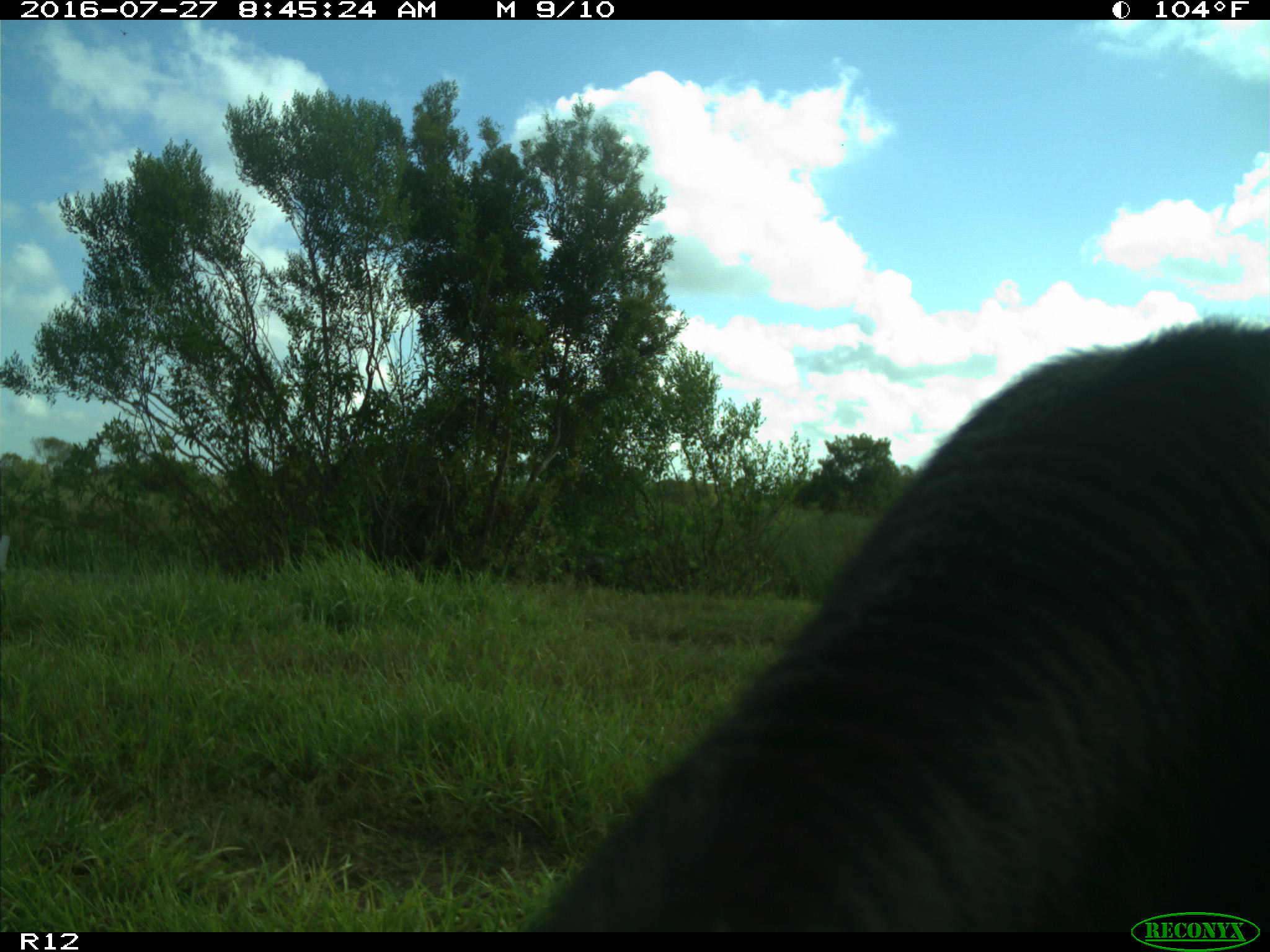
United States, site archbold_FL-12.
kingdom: Animalia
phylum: Chordata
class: Mammalia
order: Artiodactyla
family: Bovidae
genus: Bos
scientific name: Bos taurus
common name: domestic cow